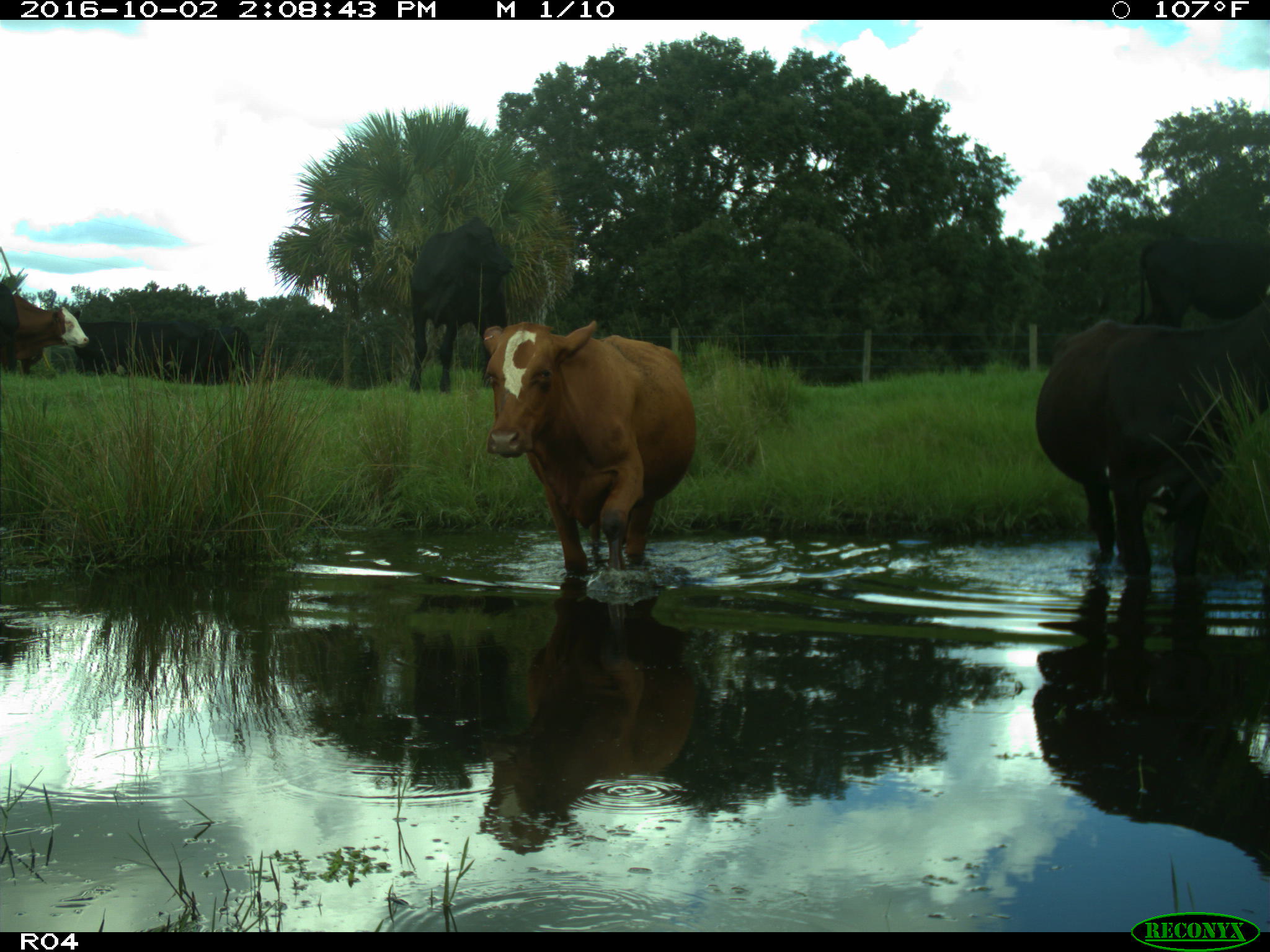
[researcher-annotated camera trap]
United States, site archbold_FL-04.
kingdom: Animalia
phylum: Chordata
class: Mammalia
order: Artiodactyla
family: Bovidae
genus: Bos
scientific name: Bos taurus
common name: domestic cow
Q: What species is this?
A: Bos taurus (domestic cow).